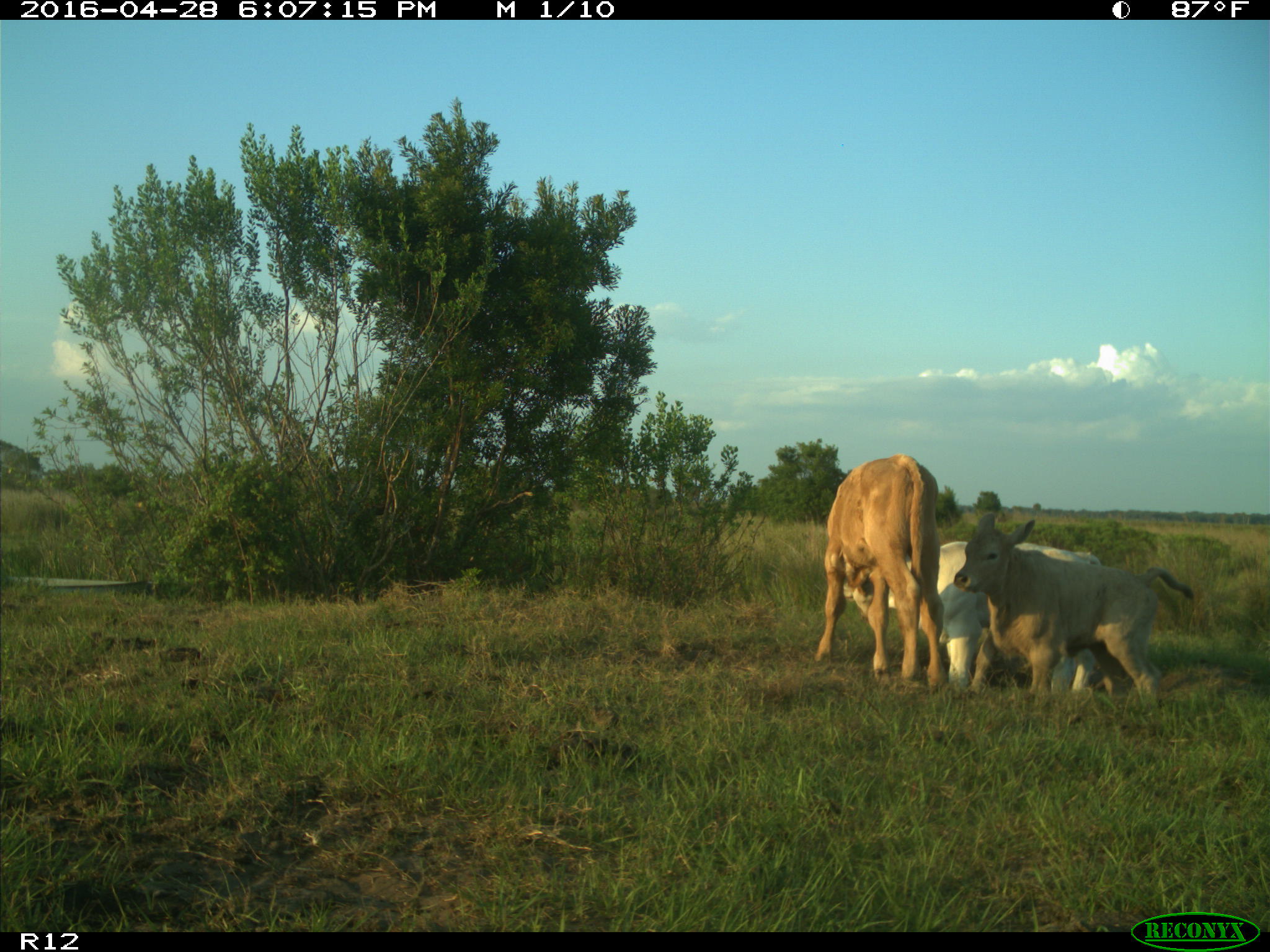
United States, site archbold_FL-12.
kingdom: Animalia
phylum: Chordata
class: Mammalia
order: Artiodactyla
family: Bovidae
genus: Bos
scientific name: Bos taurus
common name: domestic cow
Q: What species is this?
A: Bos taurus (domestic cow).